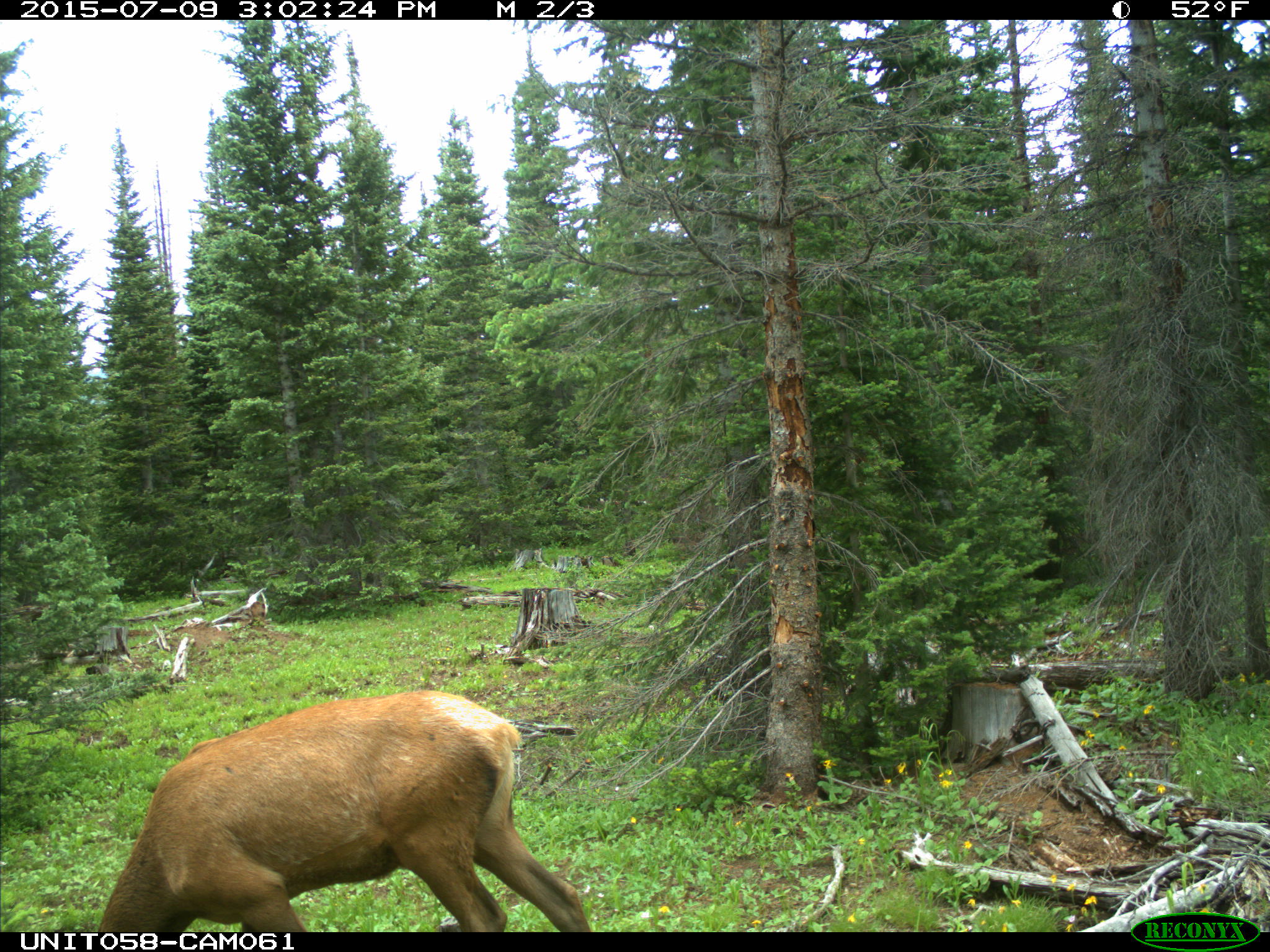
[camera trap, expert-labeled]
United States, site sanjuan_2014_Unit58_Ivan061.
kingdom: Animalia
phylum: Chordata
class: Mammalia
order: Artiodactyla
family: Cervidae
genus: Cervus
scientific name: Cervus elaphus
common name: red deer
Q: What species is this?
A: Cervus elaphus (red deer).